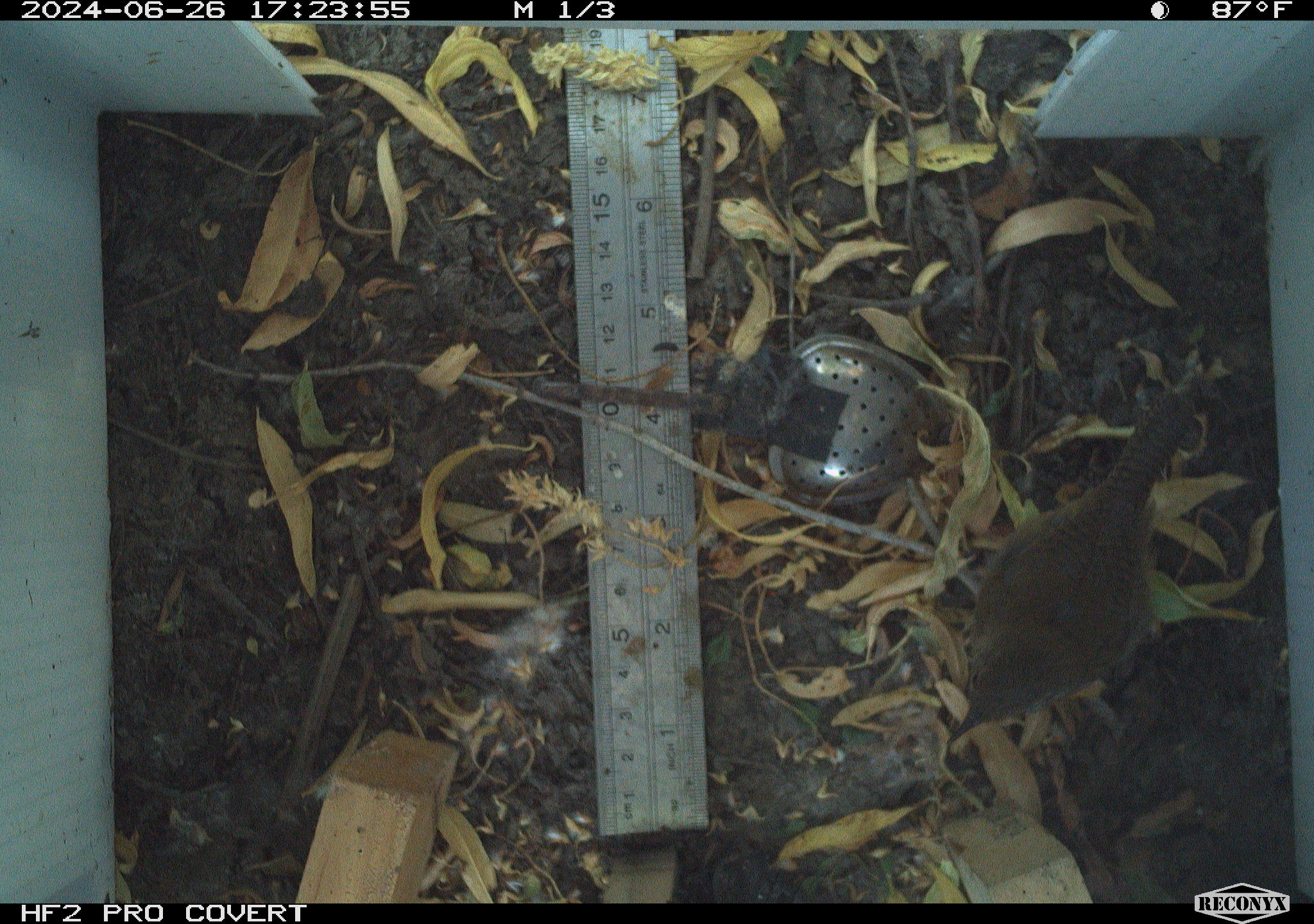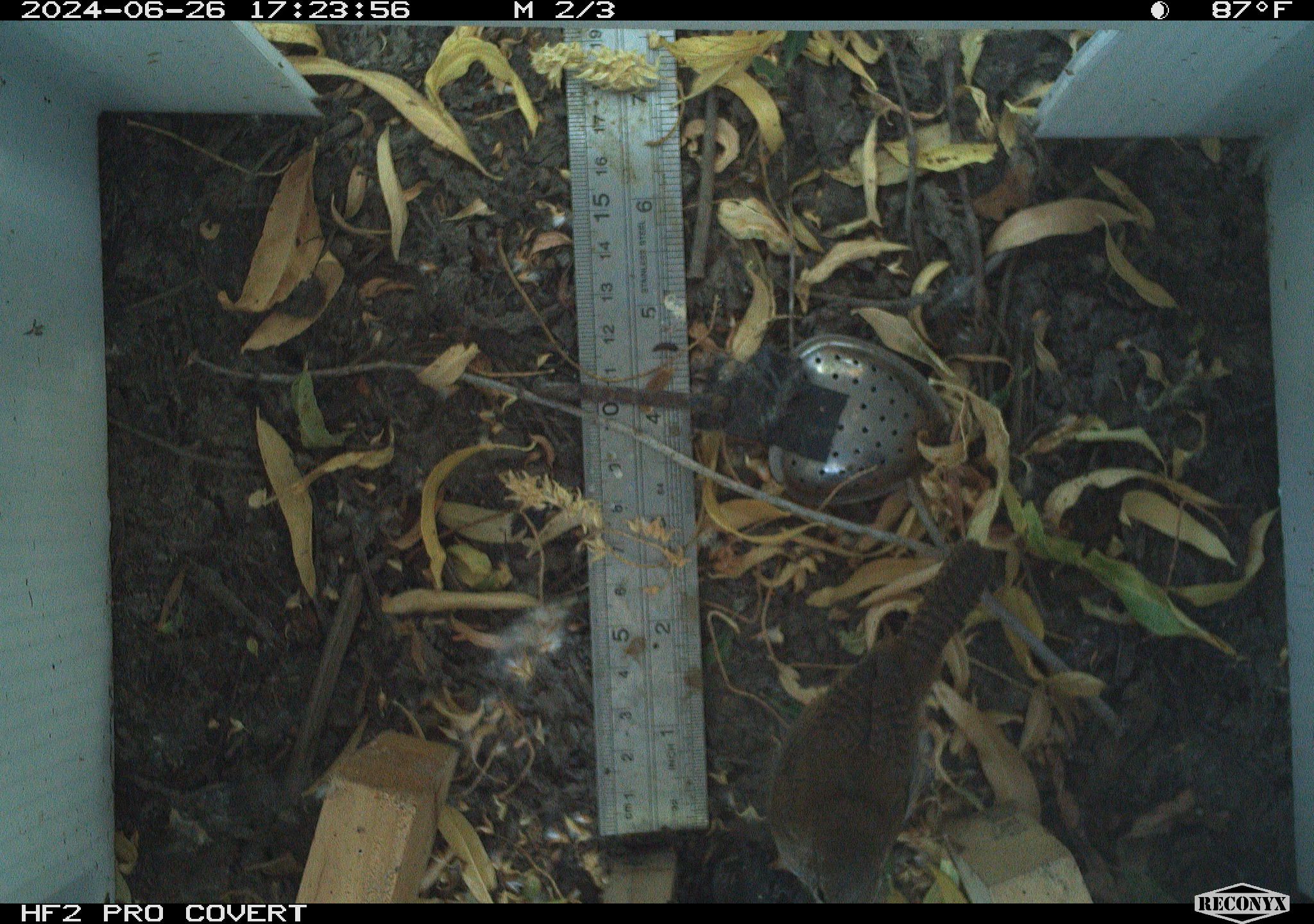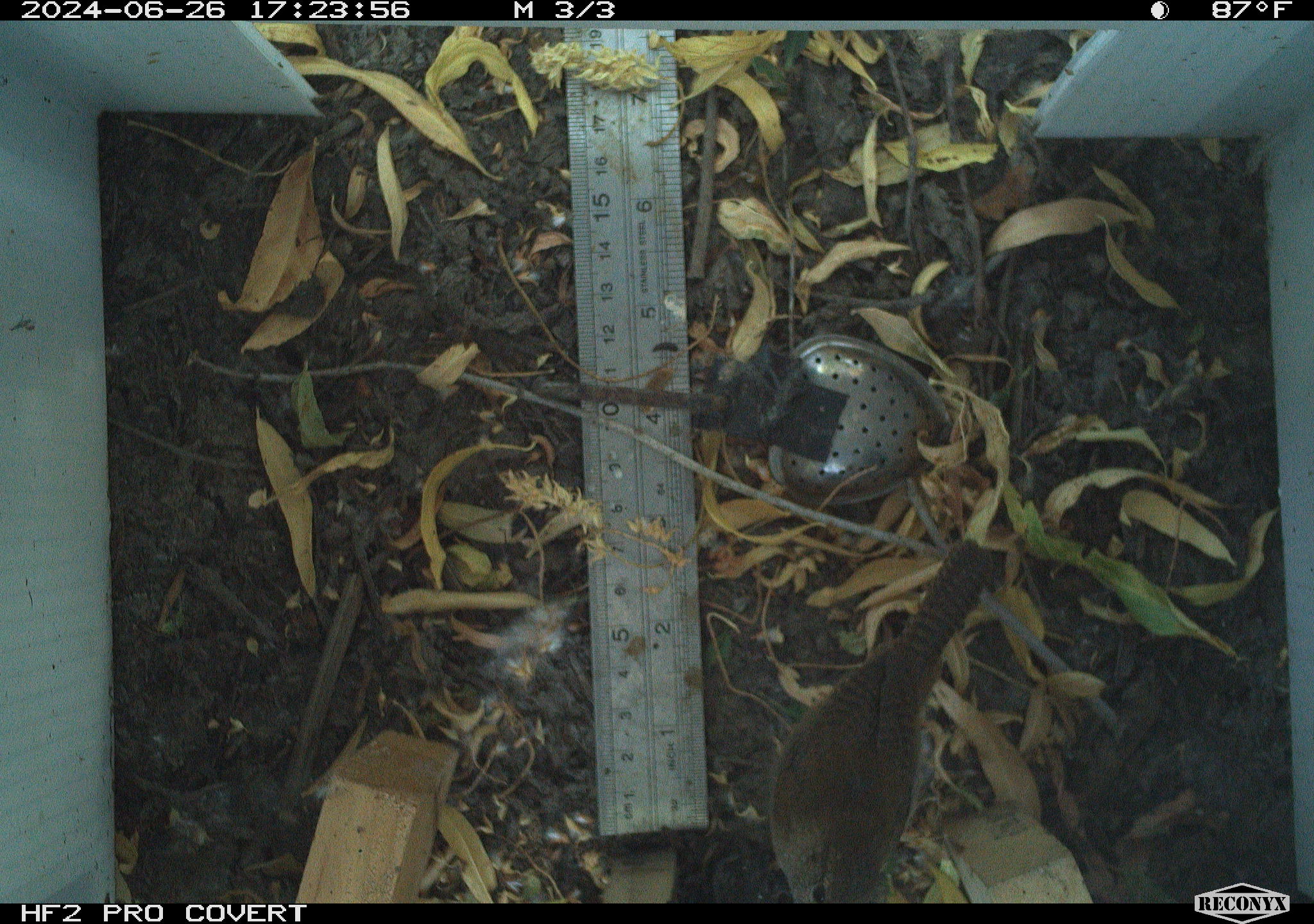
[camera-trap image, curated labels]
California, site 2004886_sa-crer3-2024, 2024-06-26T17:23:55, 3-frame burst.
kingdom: Animalia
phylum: Chordata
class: Aves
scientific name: Aves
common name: bird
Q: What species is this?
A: Bird (Aves).